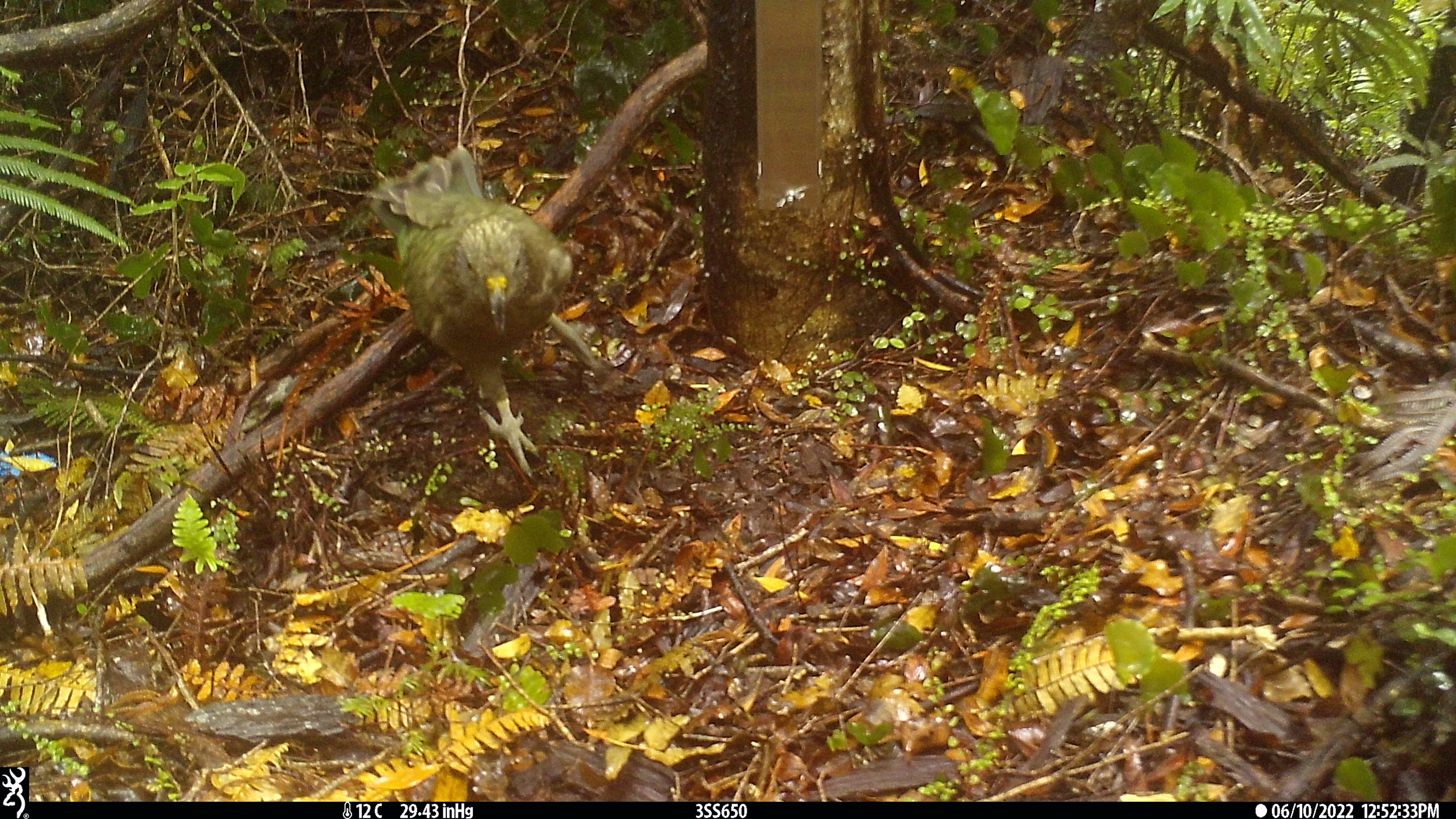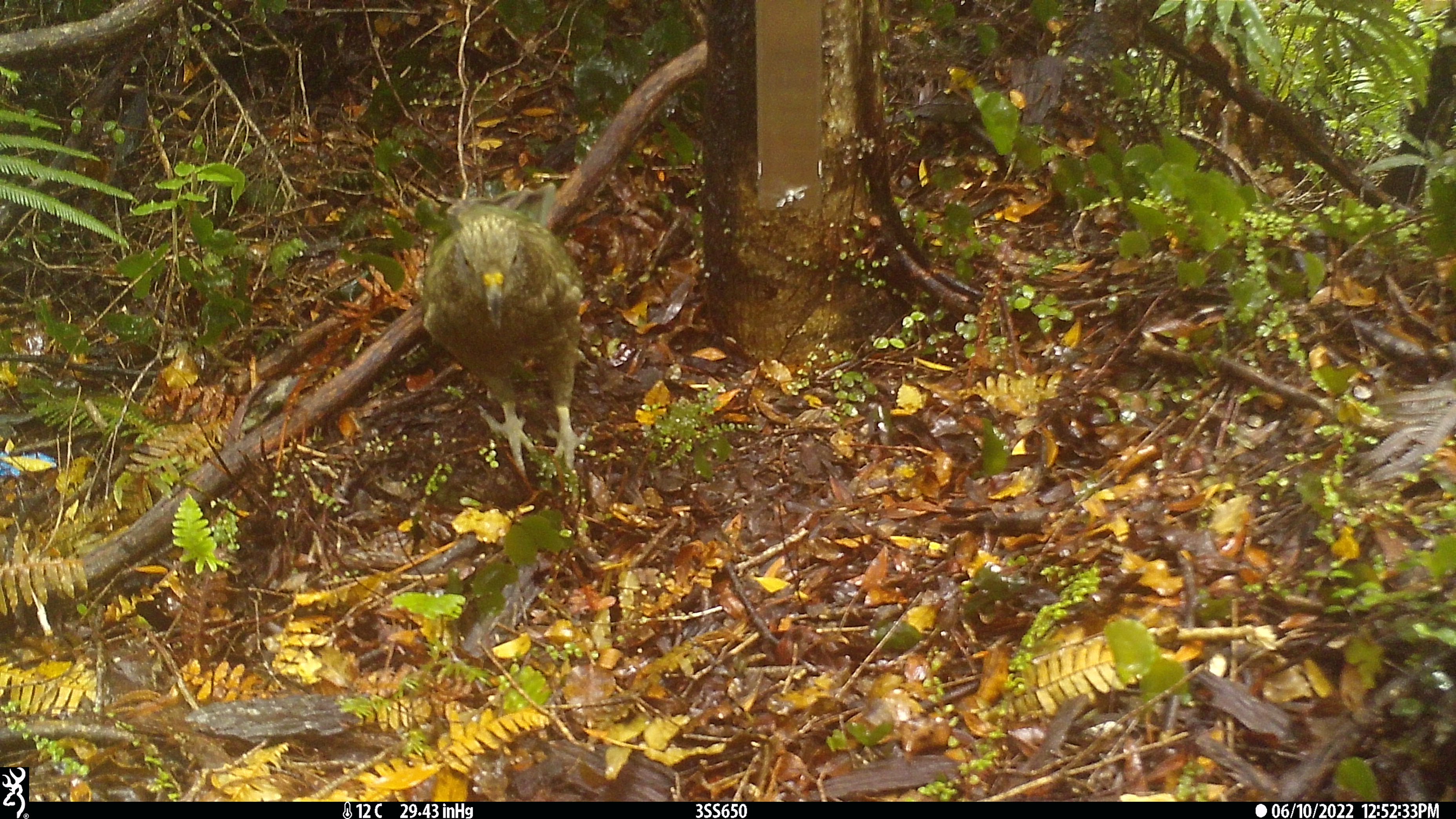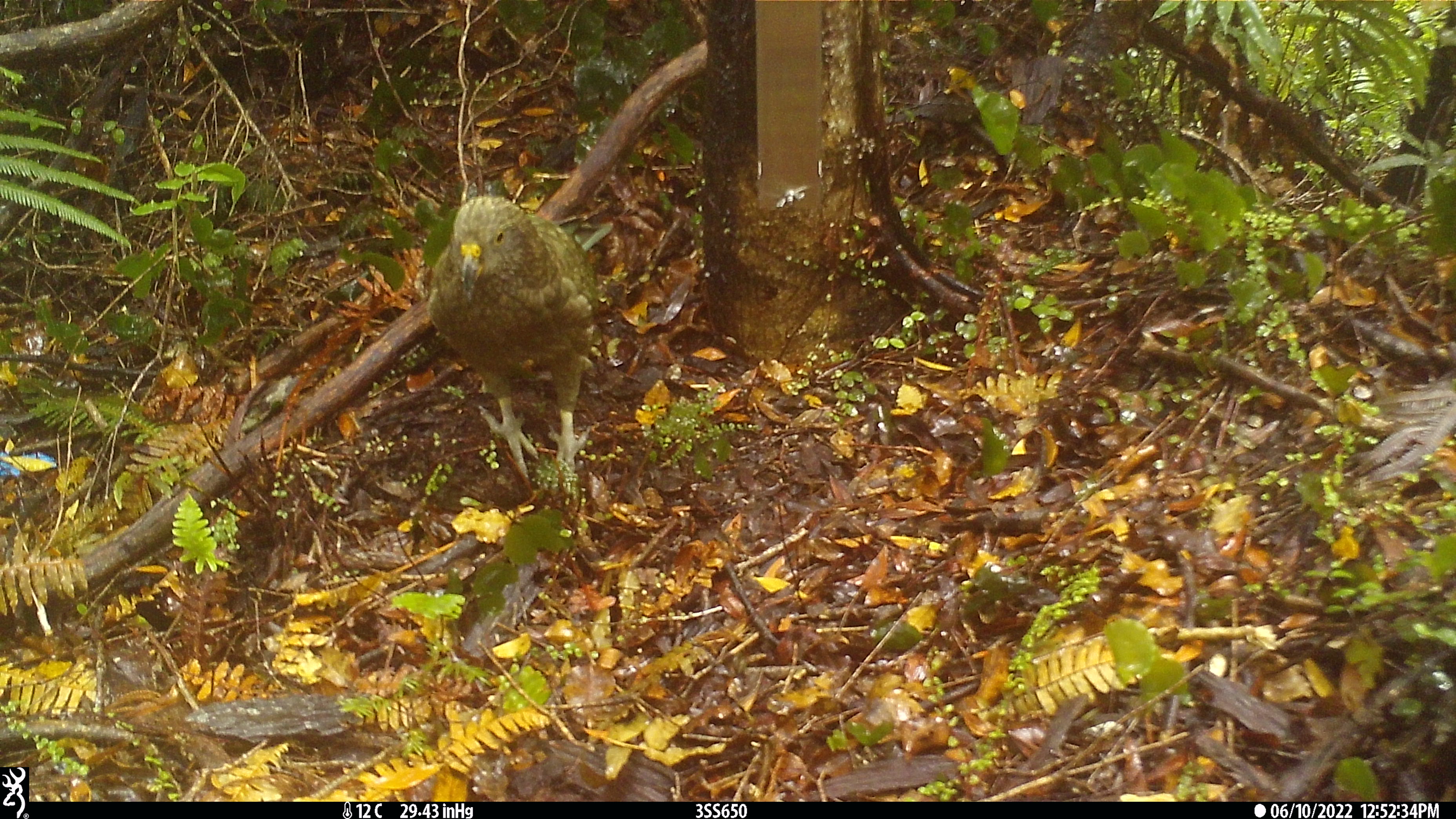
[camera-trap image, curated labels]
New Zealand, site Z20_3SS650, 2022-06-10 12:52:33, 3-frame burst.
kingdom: Animalia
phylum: Chordata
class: Aves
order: Psittaciformes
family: Strigopidae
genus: Nestor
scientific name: Nestor notabilis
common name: kea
Kea (Nestor notabilis).